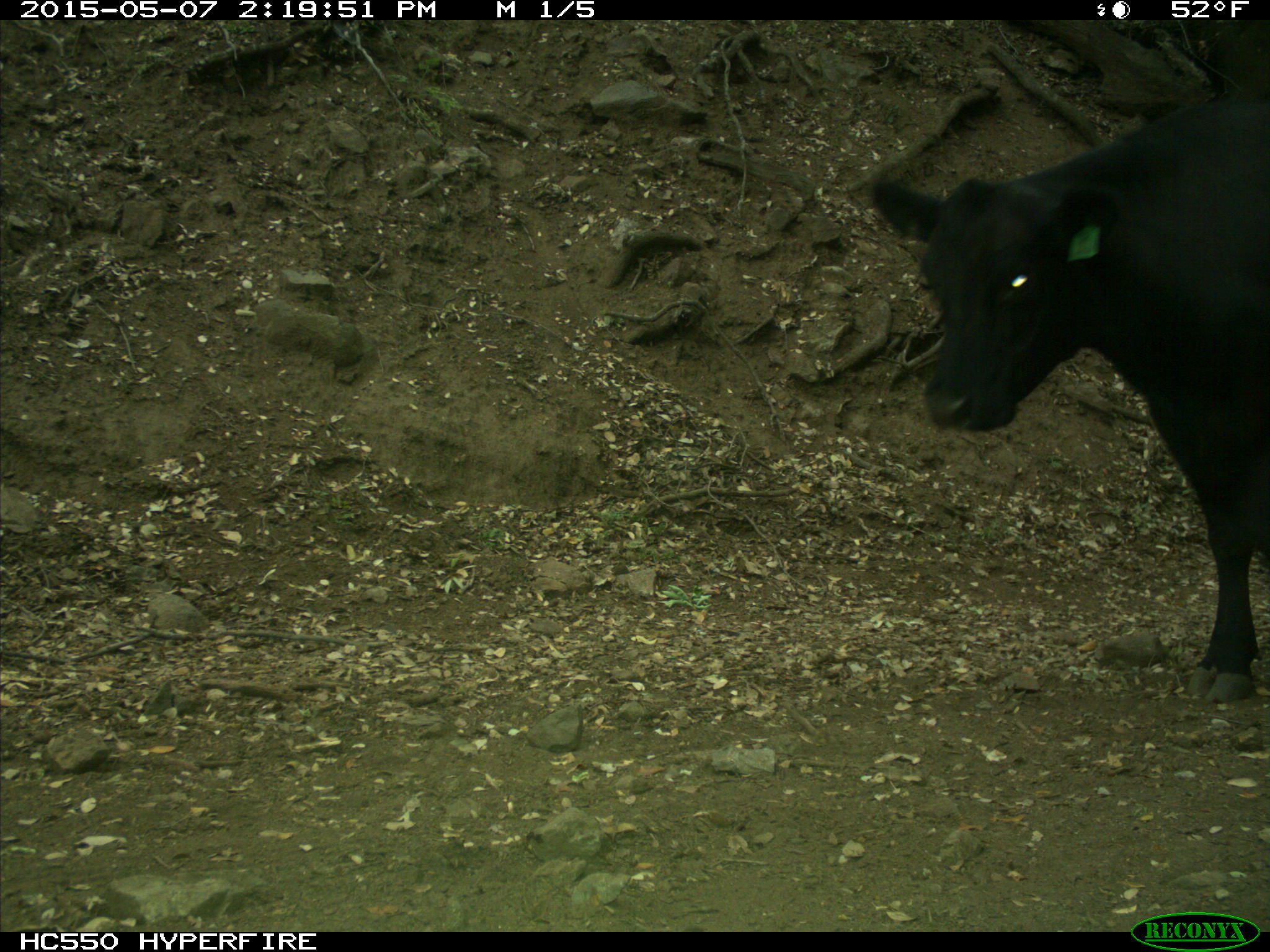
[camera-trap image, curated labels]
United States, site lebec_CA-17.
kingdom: Animalia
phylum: Chordata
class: Mammalia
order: Artiodactyla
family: Bovidae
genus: Bos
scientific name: Bos taurus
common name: domestic cow